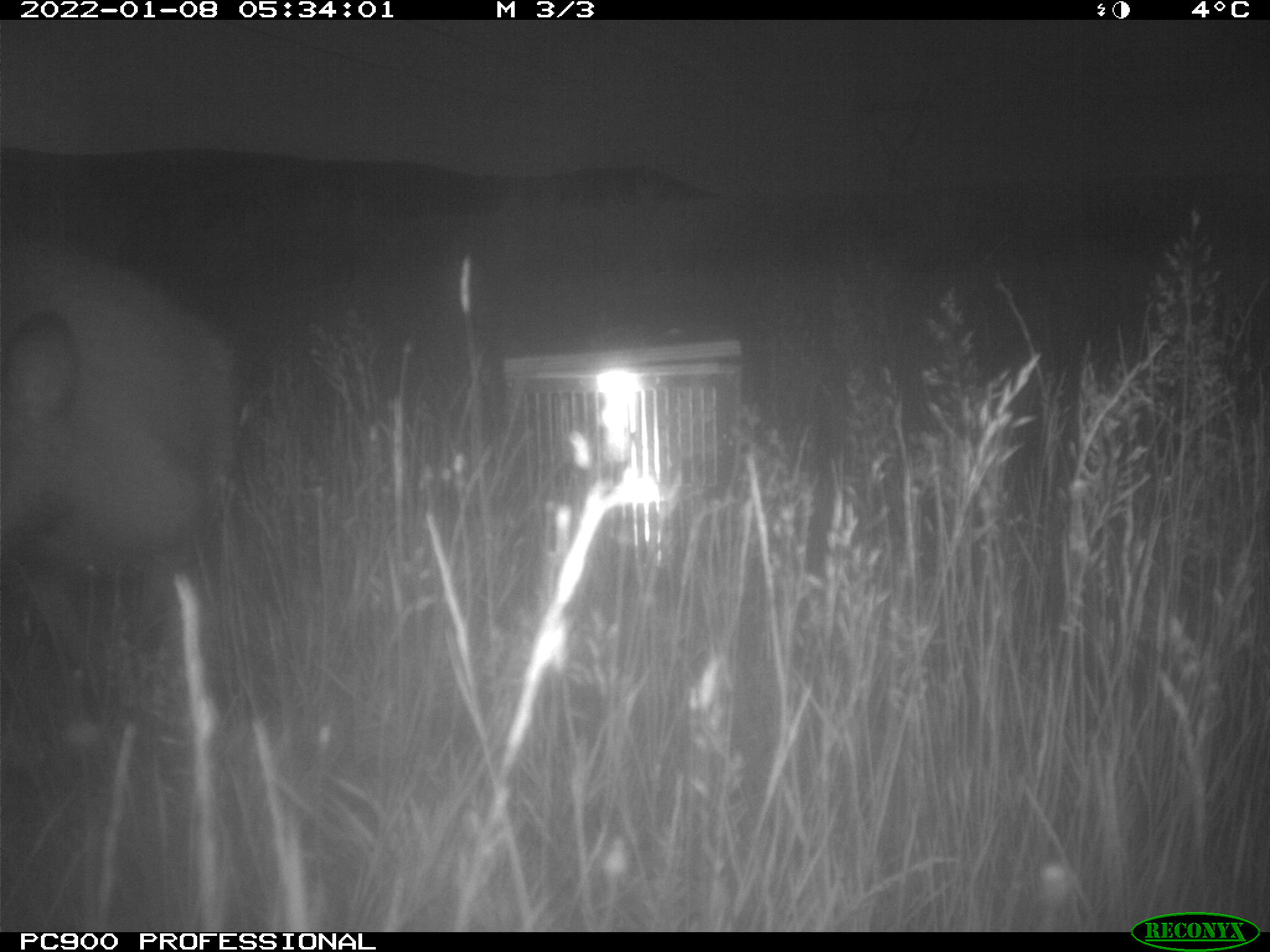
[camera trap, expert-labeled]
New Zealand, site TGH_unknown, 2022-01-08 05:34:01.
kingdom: Animalia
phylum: Chordata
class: Mammalia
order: Diprotodontia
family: Macropodidae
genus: Notamacropus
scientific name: Notamacropus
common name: wallaby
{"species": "wallaby (Notamacropus)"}